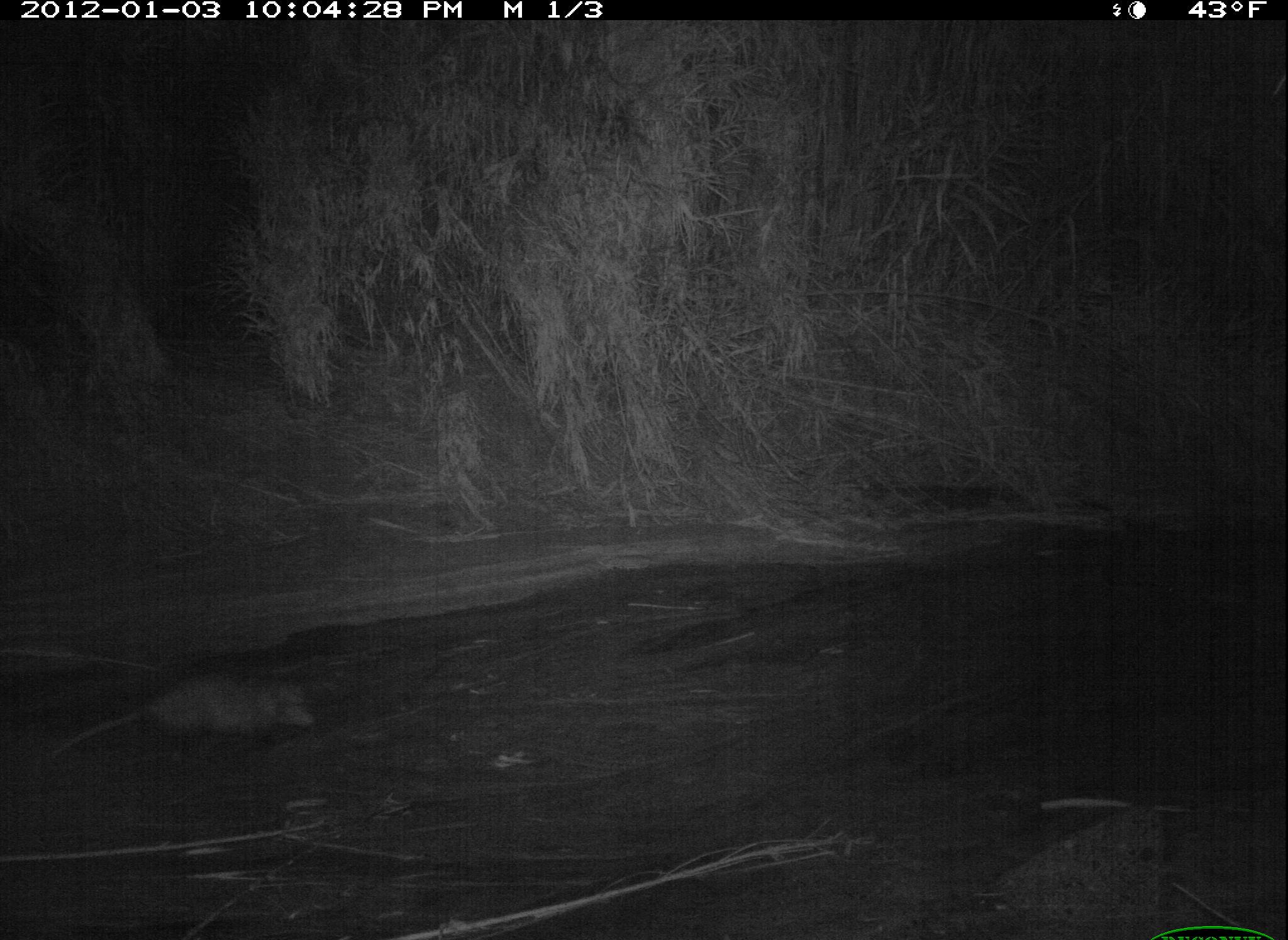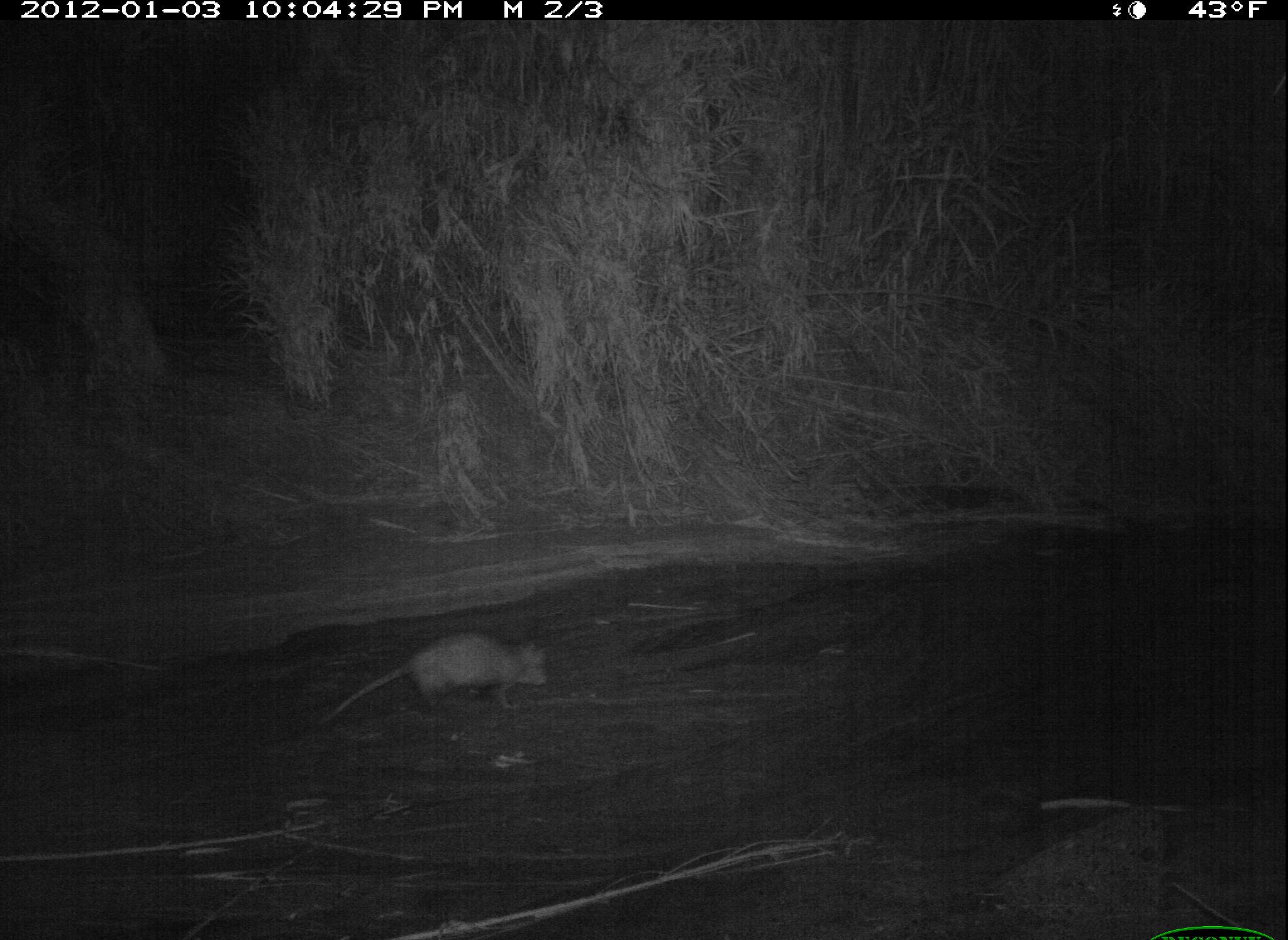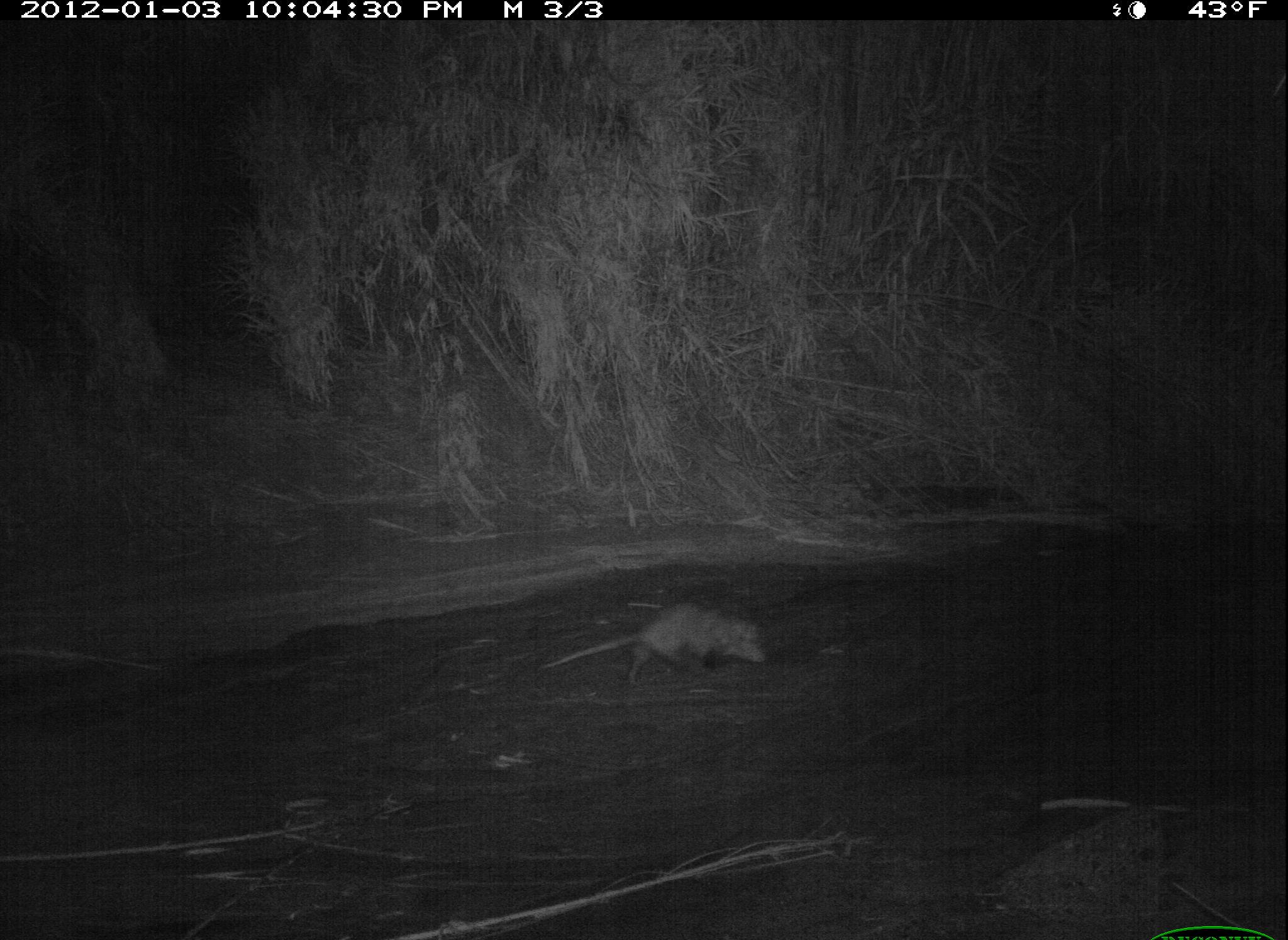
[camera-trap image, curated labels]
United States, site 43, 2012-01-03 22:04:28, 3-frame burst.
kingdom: Animalia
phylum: Chordata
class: Mammalia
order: Didelphimorphia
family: Didelphidae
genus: Didelphis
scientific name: Didelphis virginiana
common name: virginia opossum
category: opossum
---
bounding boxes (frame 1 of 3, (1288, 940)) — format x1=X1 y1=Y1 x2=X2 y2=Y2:
opossum: x1=26 y1=656 x2=335 y2=765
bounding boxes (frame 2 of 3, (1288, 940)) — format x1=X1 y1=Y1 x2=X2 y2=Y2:
opossum: x1=314 y1=631 x2=573 y2=733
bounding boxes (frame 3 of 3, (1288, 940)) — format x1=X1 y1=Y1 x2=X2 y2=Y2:
opossum: x1=531 y1=599 x2=770 y2=693